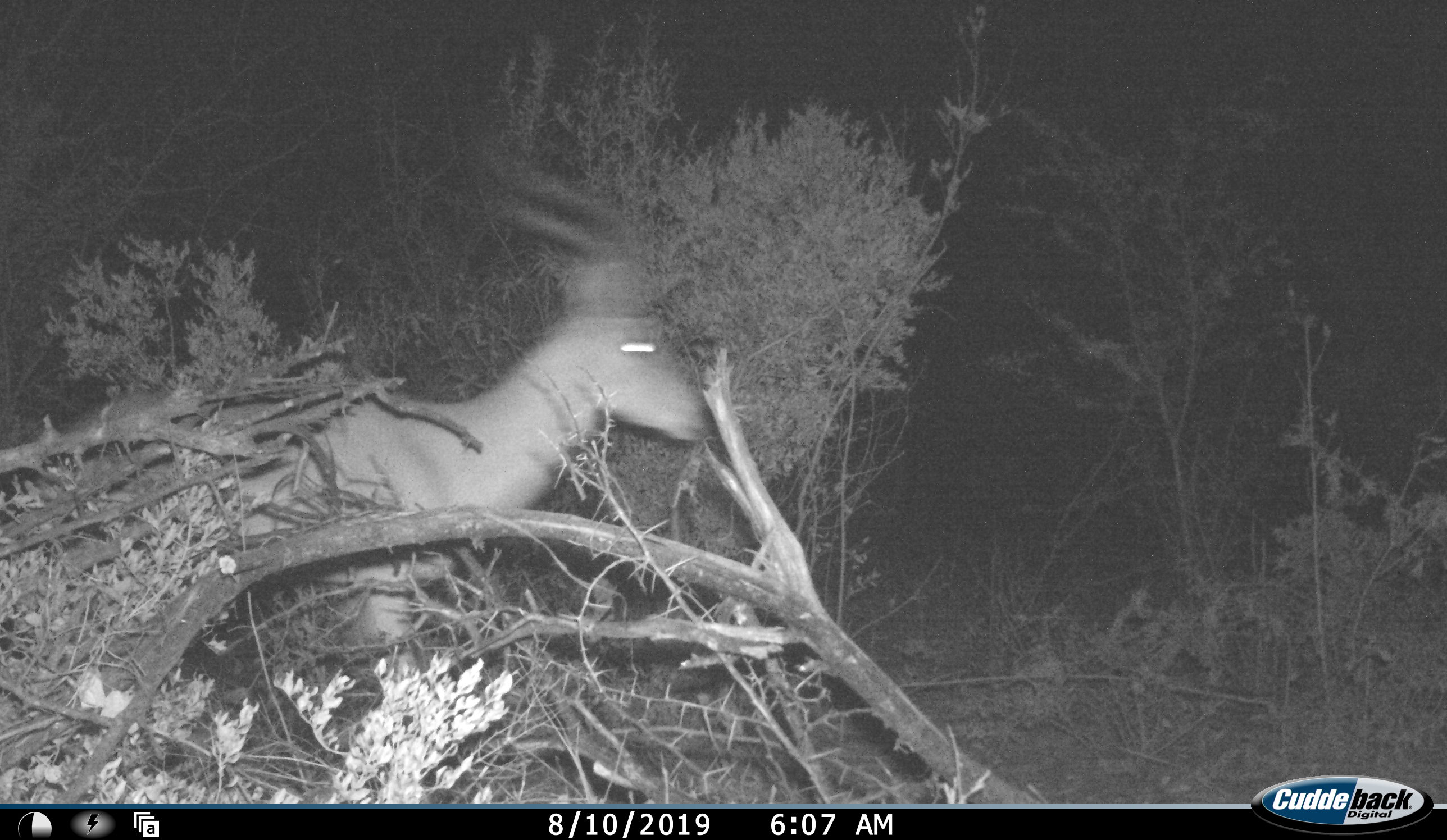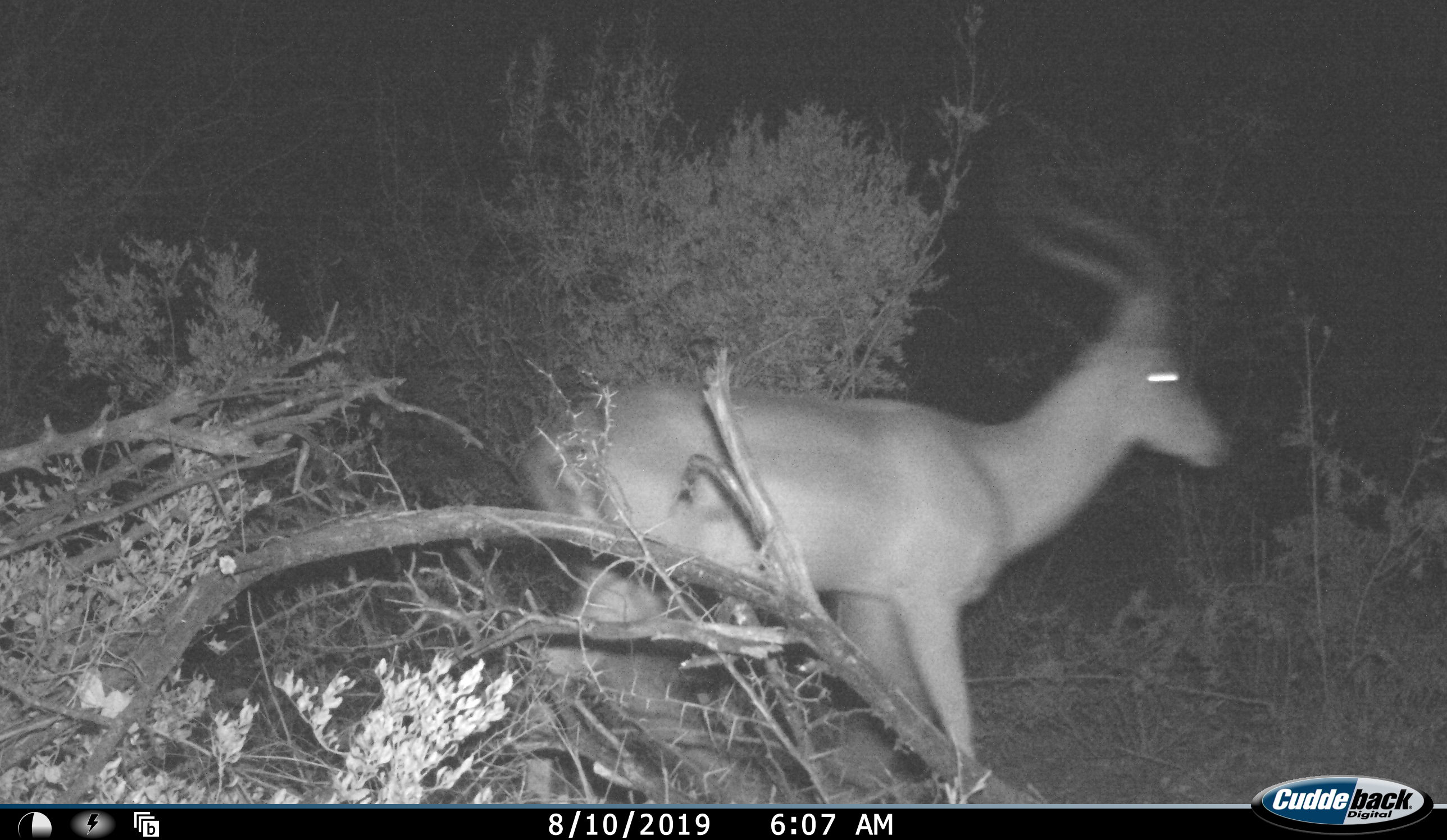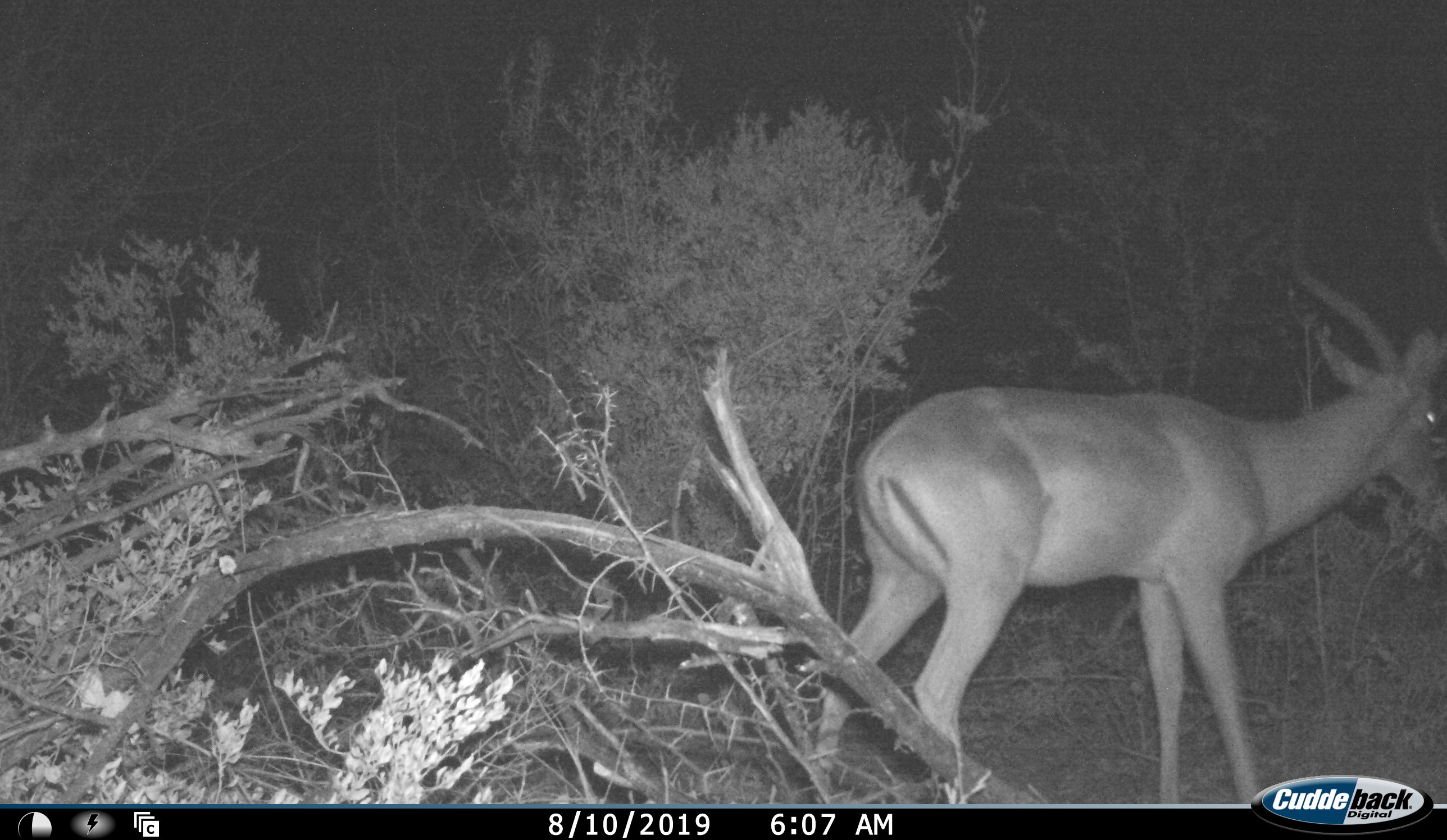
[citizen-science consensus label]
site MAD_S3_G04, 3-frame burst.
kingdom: Animalia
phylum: Chordata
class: Mammalia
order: Artiodactyla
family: Bovidae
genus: Aepyceros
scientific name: Aepyceros melampus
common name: impala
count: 1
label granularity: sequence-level